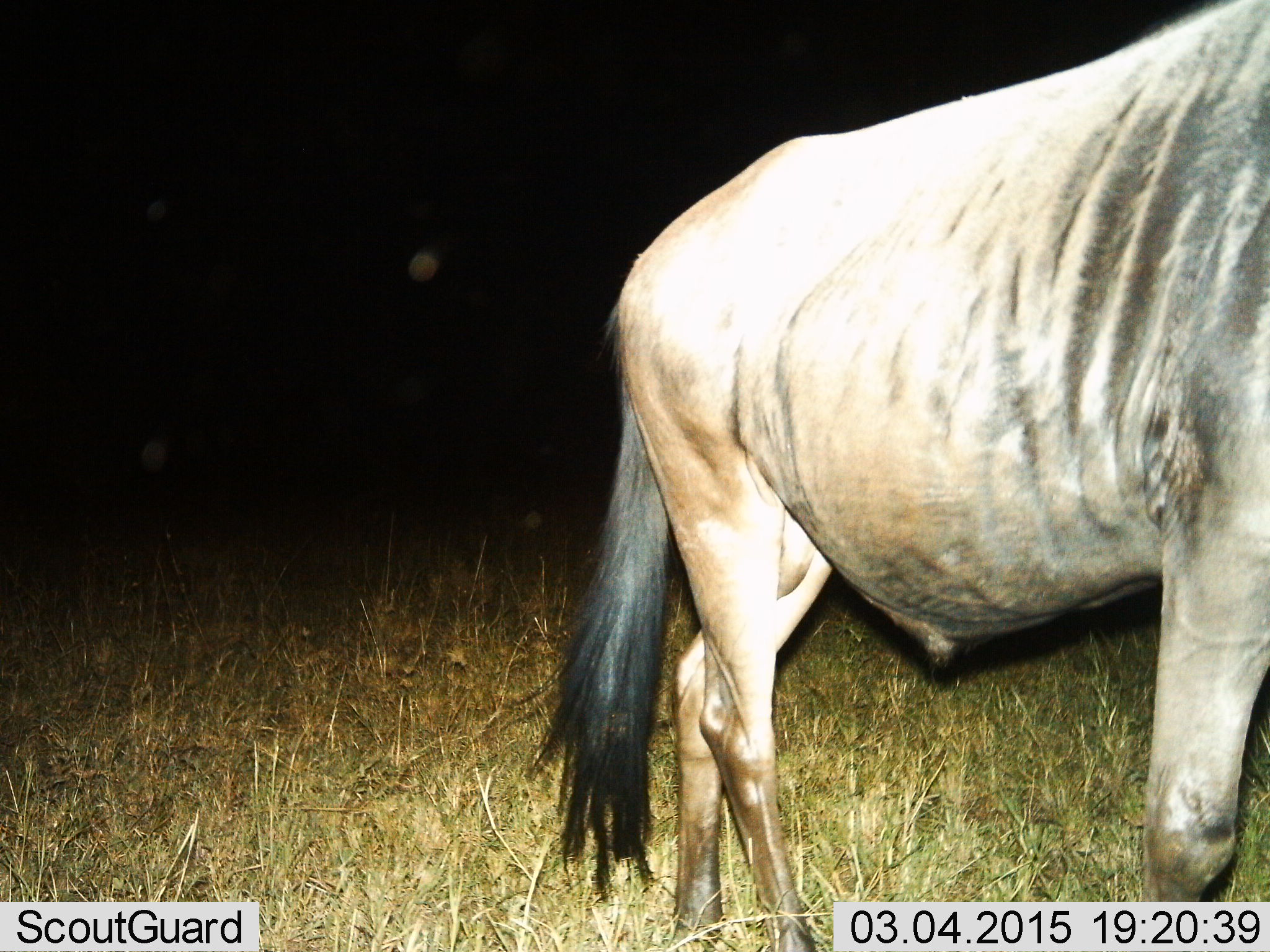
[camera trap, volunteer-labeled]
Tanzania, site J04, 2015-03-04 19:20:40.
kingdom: Animalia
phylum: Chordata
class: Mammalia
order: Artiodactyla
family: Bovidae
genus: Connochaetes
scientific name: Connochaetes taurinus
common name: blue wildebeest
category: wildebeest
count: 1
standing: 100%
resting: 0%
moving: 0%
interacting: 0%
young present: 0%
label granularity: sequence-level